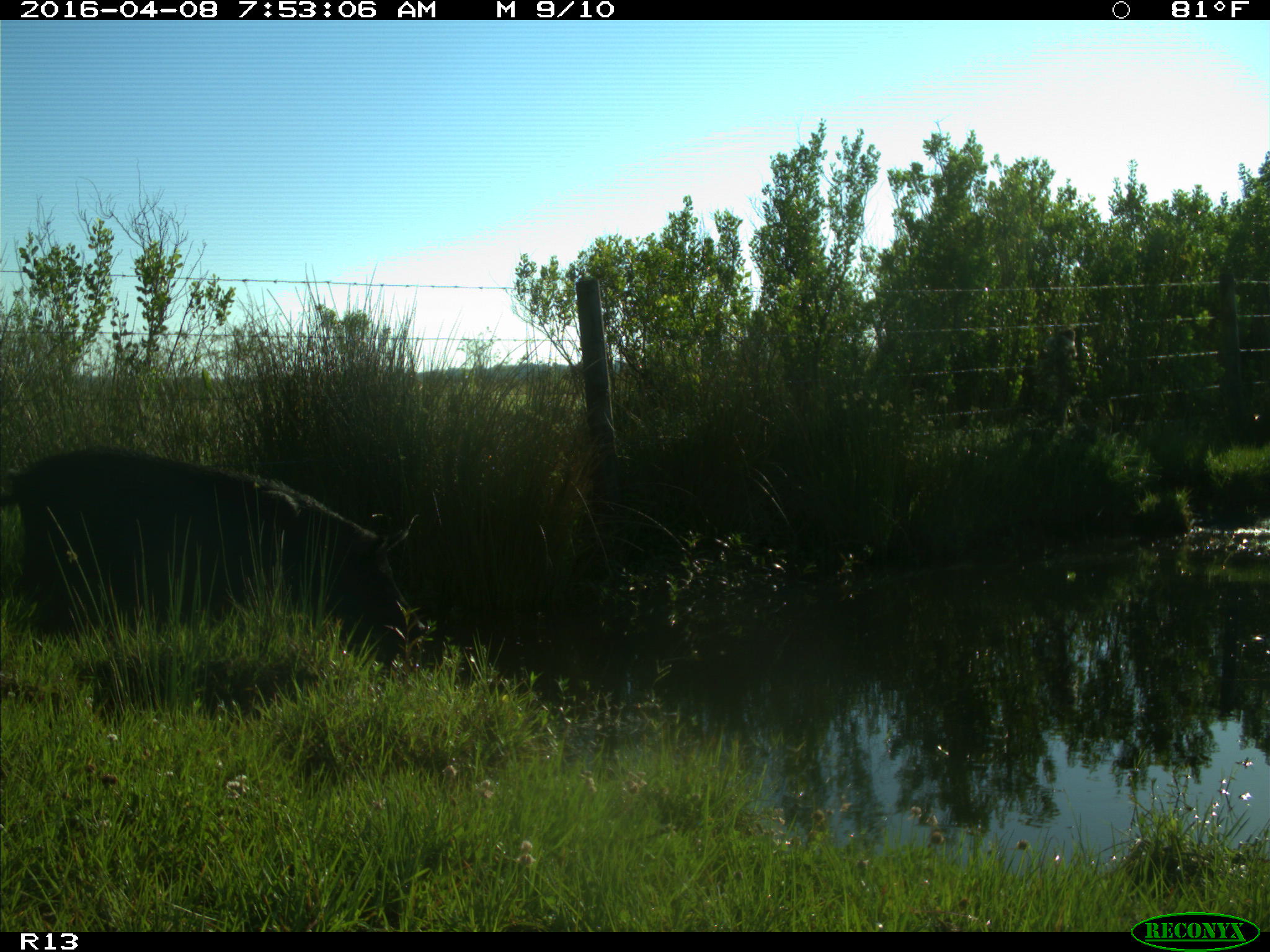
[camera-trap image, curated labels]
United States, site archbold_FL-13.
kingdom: Animalia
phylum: Chordata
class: Mammalia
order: Artiodactyla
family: Suidae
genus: Sus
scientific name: Sus scrofa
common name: wild boar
Sus scrofa (wild boar).